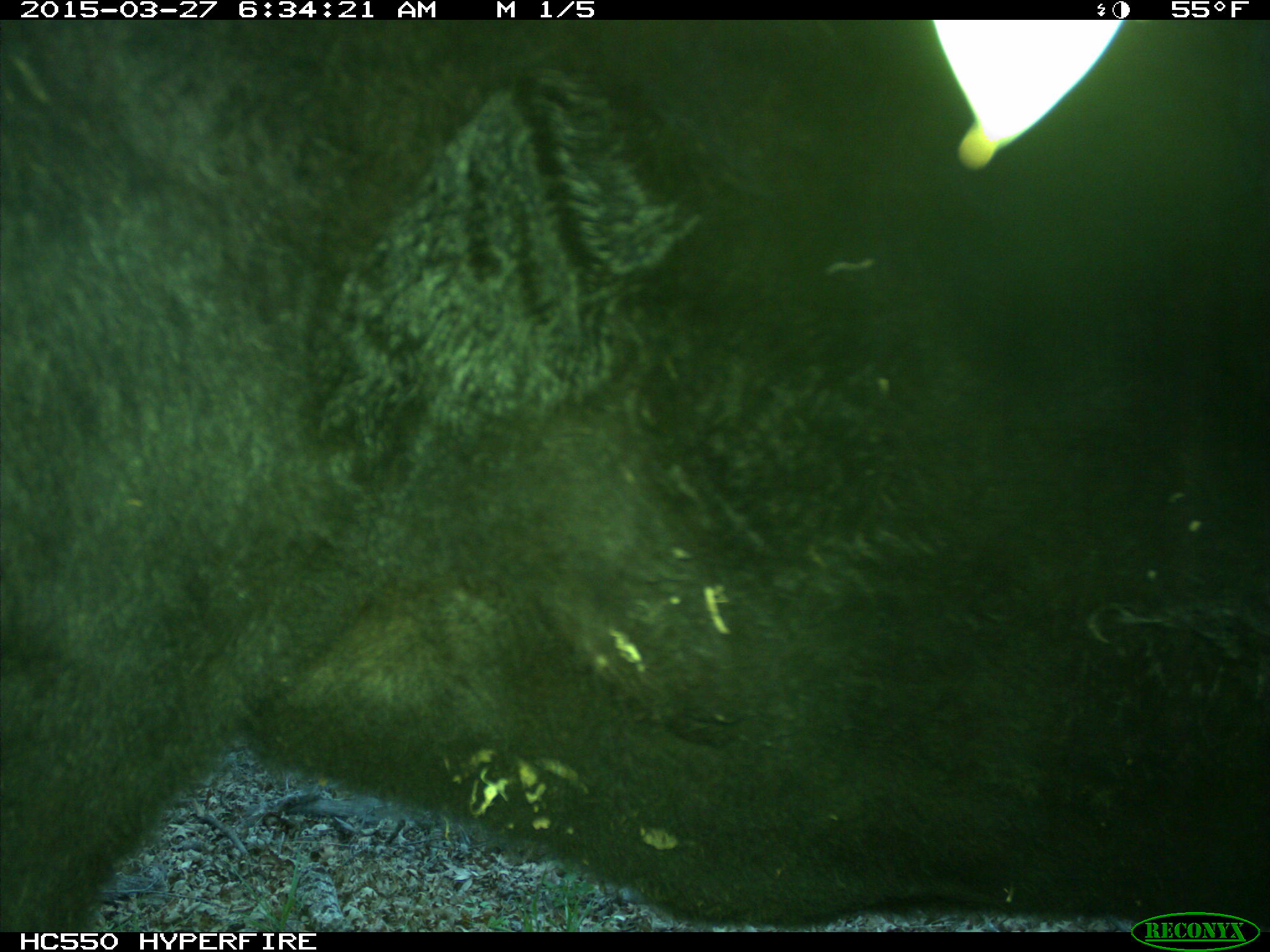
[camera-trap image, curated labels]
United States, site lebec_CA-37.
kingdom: Animalia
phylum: Chordata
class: Mammalia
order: Artiodactyla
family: Bovidae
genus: Bos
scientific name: Bos taurus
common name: domestic cow